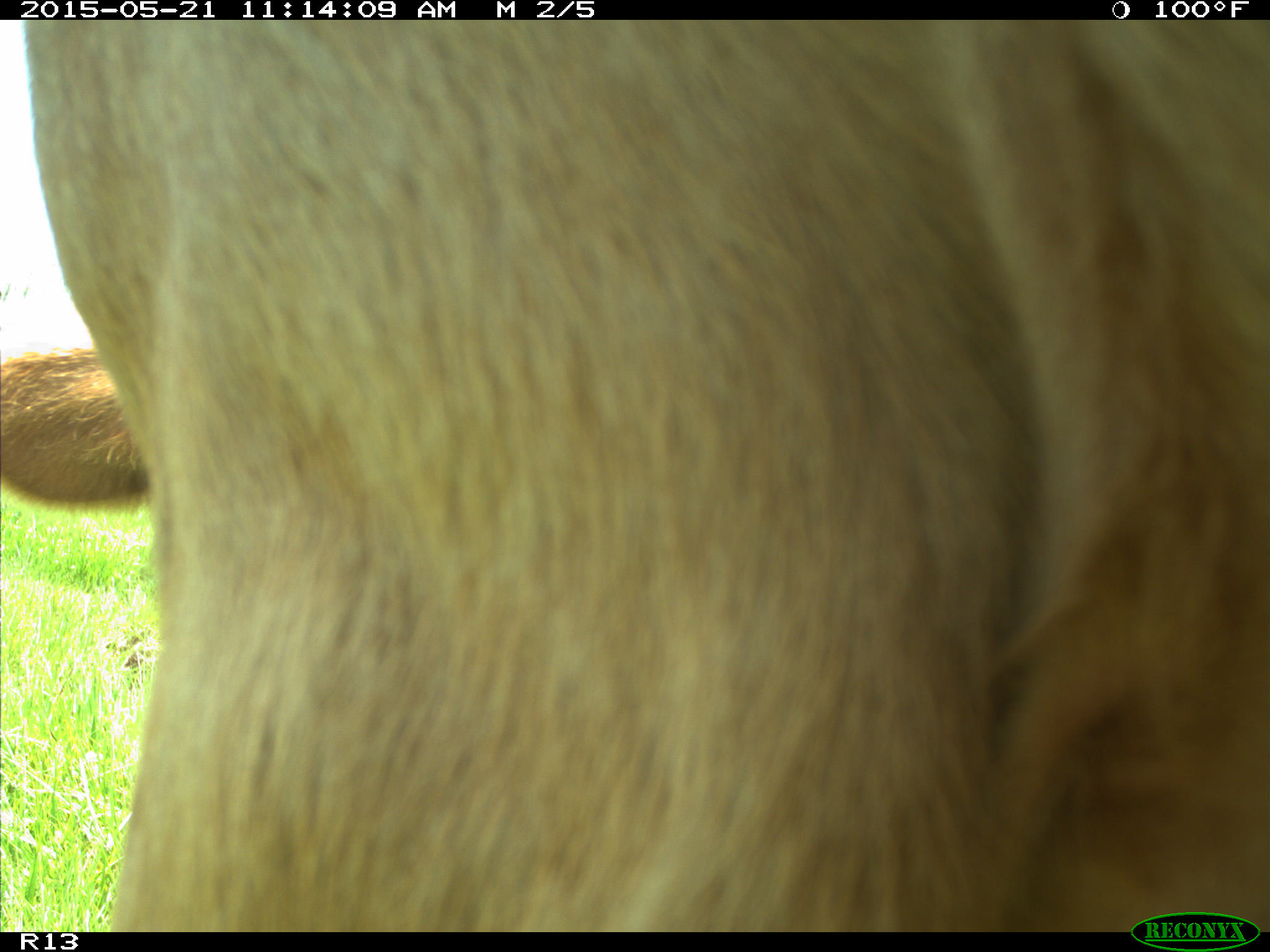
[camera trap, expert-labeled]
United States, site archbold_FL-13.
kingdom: Animalia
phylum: Chordata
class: Mammalia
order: Artiodactyla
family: Bovidae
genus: Bos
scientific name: Bos taurus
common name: domestic cow